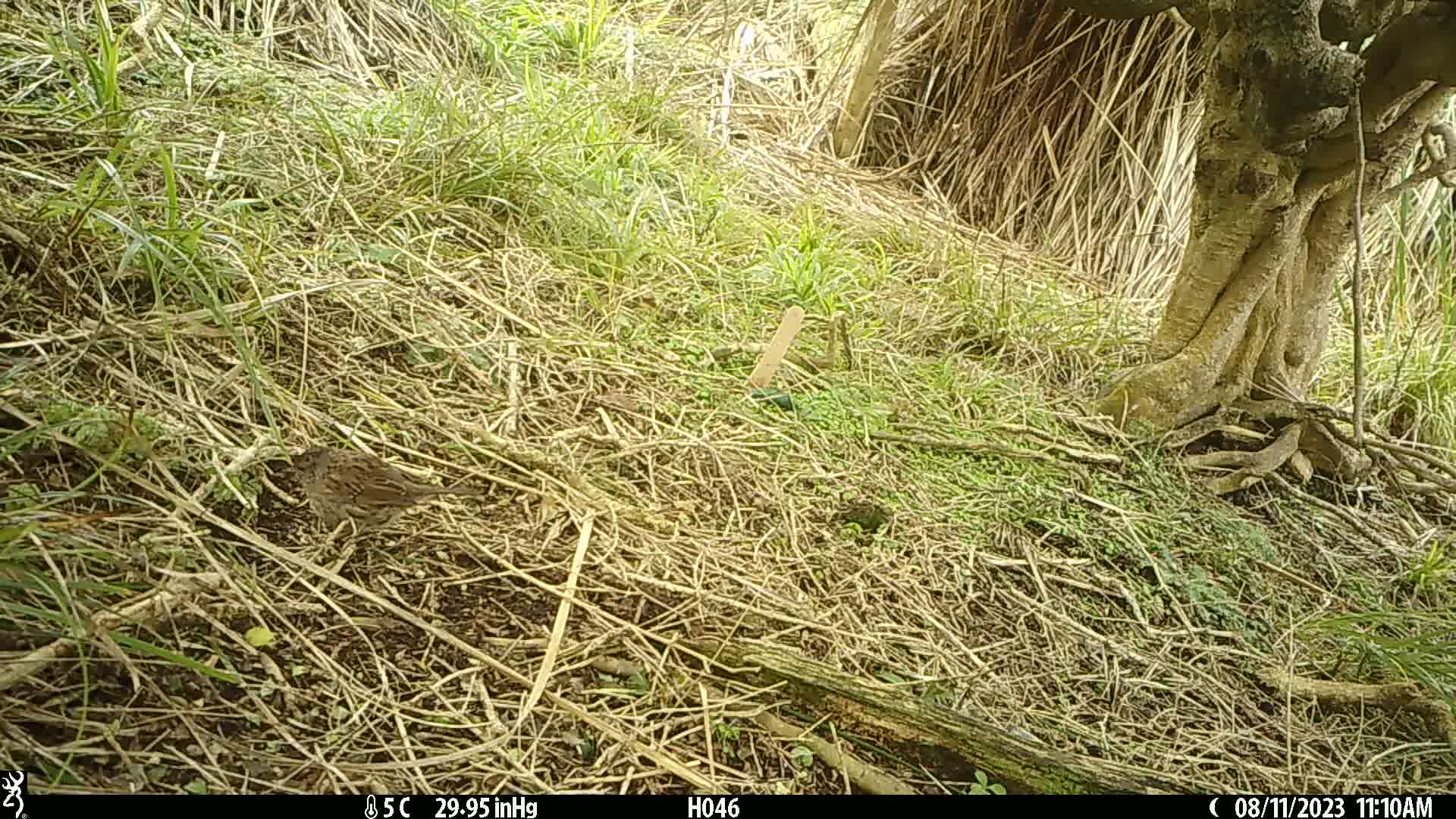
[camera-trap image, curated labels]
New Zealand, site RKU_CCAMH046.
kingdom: Animalia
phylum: Chordata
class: Aves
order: Passeriformes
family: Prunellidae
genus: Prunella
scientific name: Prunella modularis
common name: dunnock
Dunnock (Prunella modularis).